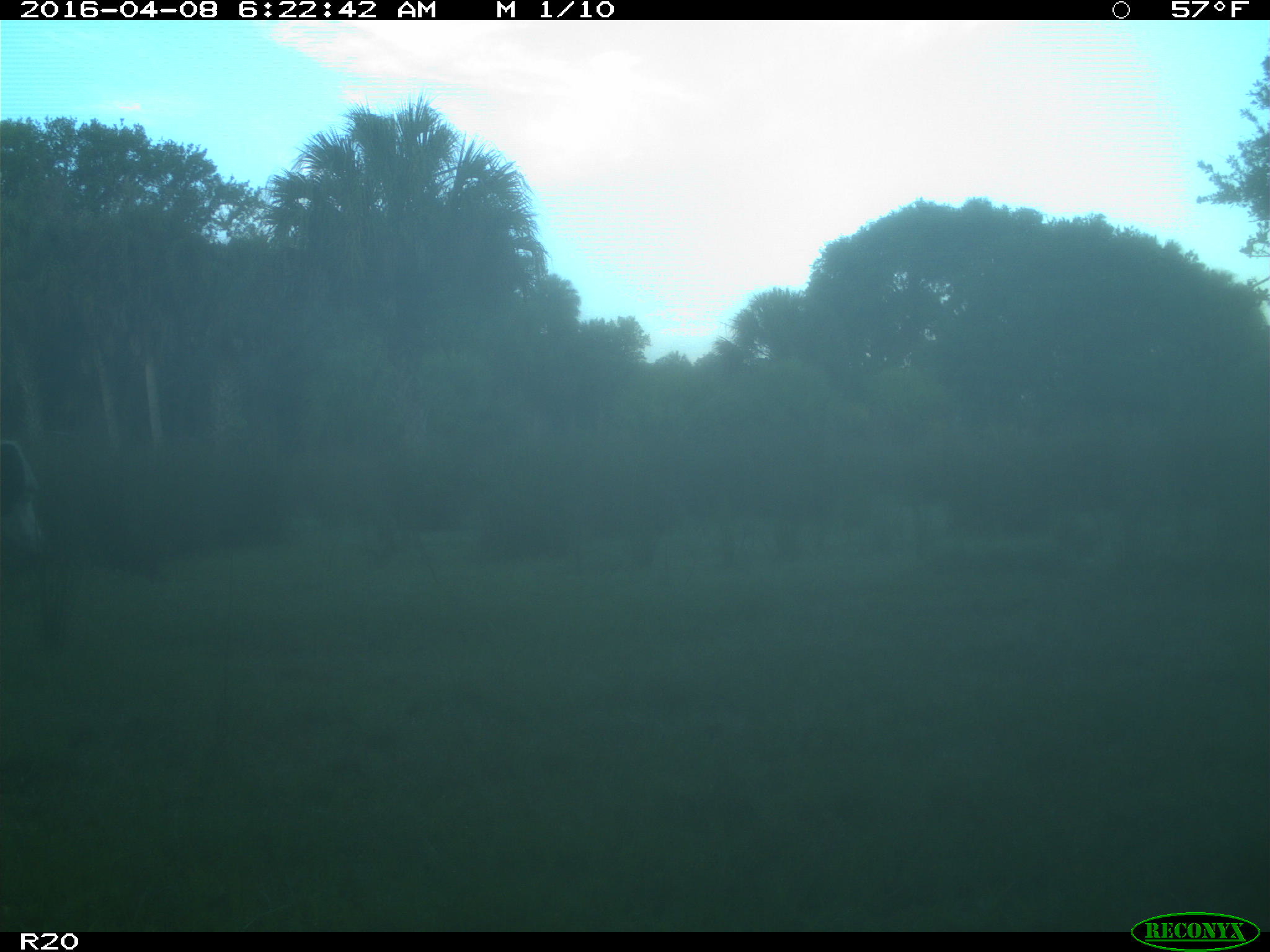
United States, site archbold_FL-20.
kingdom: Animalia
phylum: Chordata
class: Mammalia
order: Artiodactyla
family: Bovidae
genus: Bos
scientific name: Bos taurus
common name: domestic cow